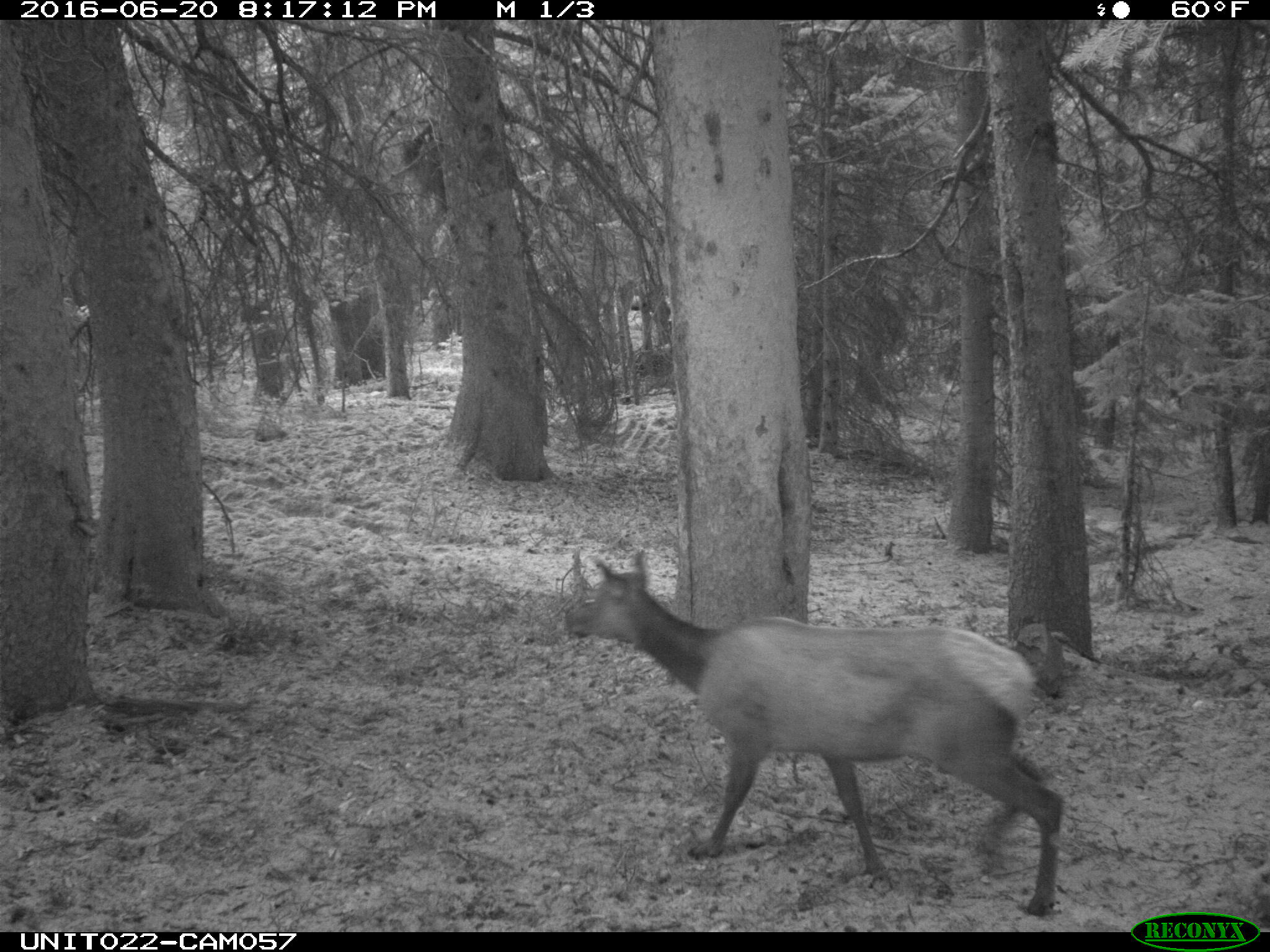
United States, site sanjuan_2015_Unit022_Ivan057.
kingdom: Animalia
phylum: Chordata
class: Mammalia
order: Artiodactyla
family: Cervidae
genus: Cervus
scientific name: Cervus elaphus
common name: red deer